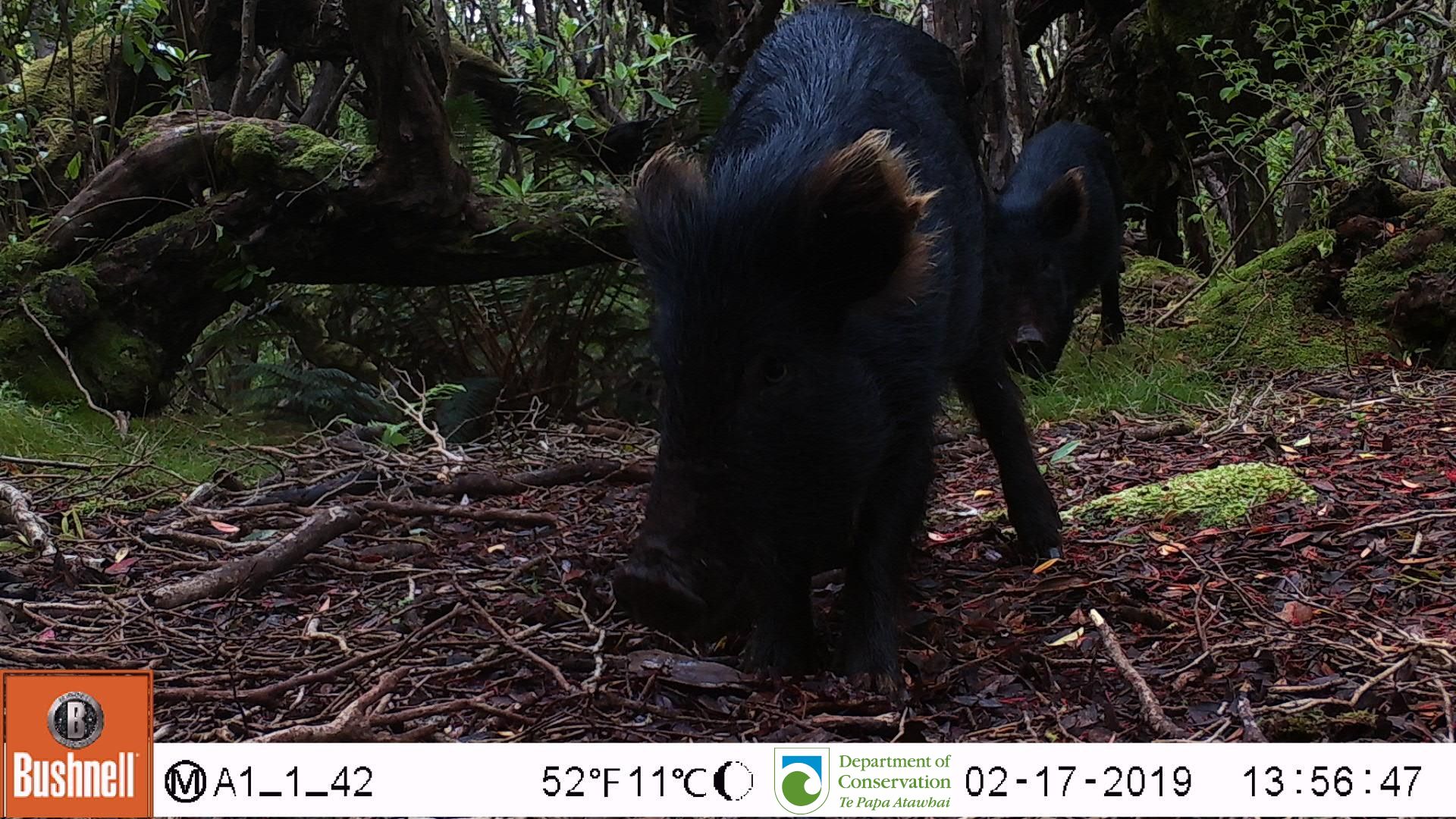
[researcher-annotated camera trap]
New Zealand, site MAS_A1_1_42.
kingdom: Animalia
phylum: Chordata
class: Mammalia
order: Artiodactyla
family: Suidae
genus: Sus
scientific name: Sus scrofa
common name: pig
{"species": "pig (Sus scrofa)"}